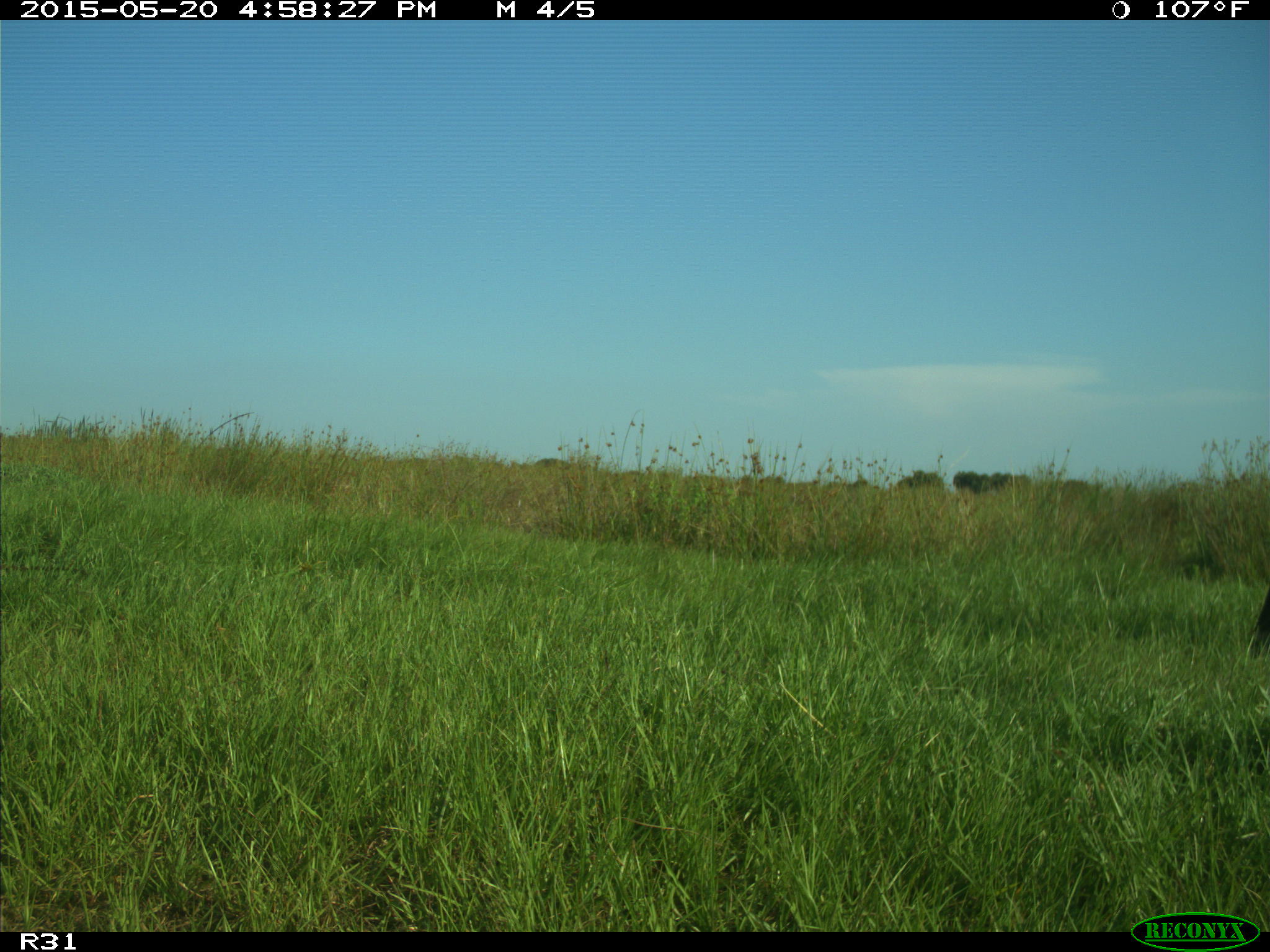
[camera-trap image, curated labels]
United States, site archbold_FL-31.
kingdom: Animalia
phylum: Chordata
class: Mammalia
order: Artiodactyla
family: Bovidae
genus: Bos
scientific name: Bos taurus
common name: domestic cow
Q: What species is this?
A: Bos taurus (domestic cow).